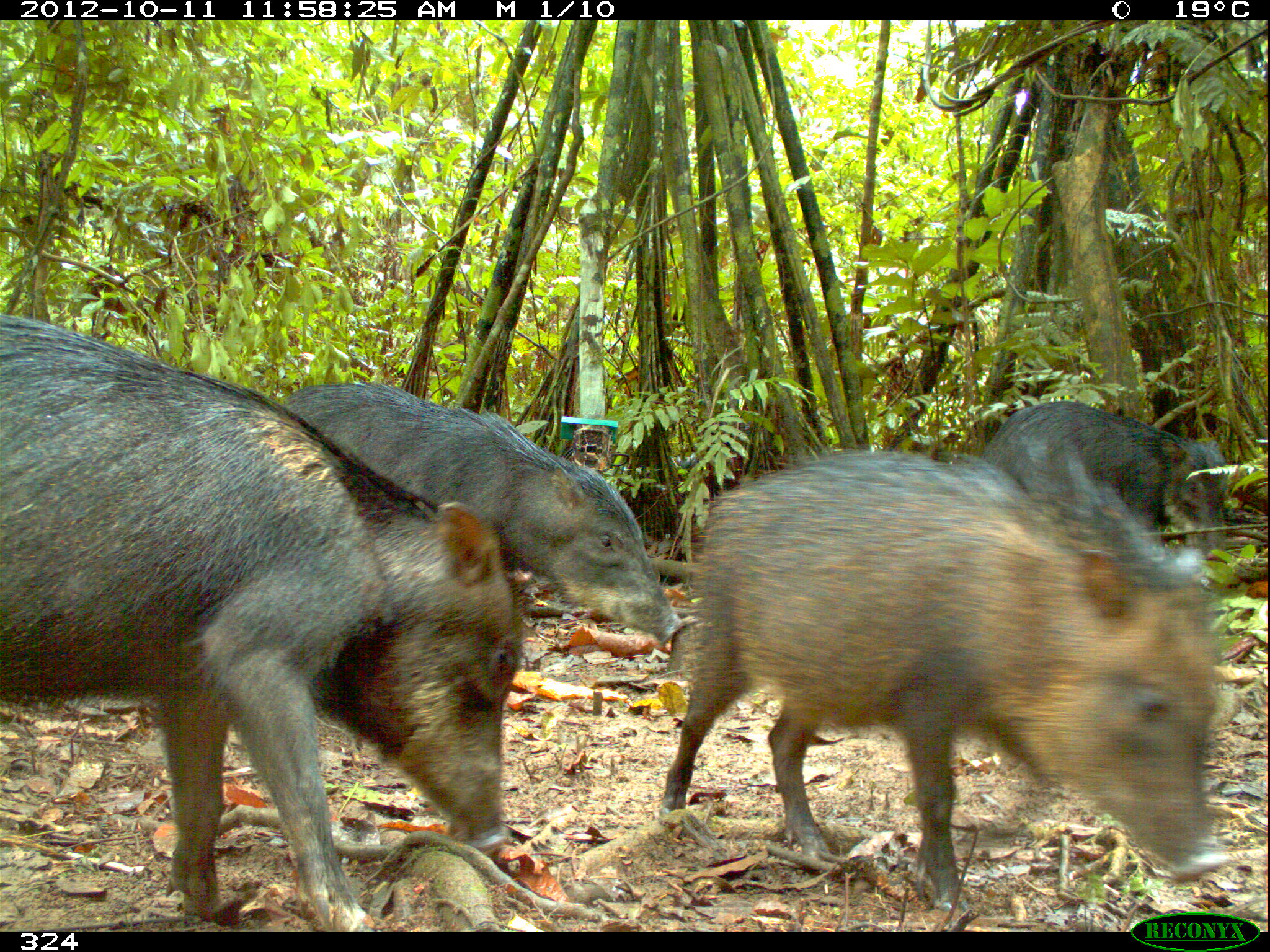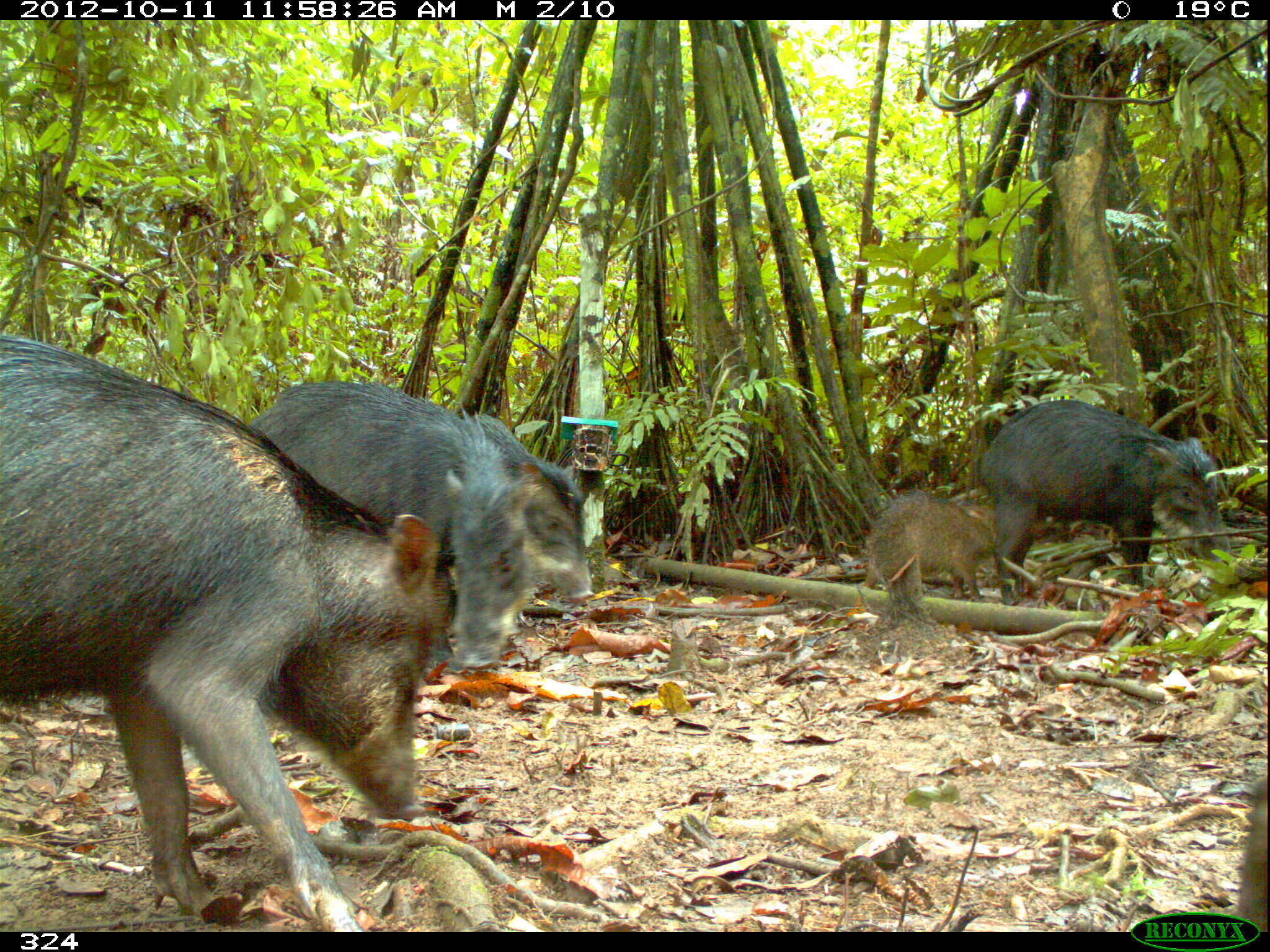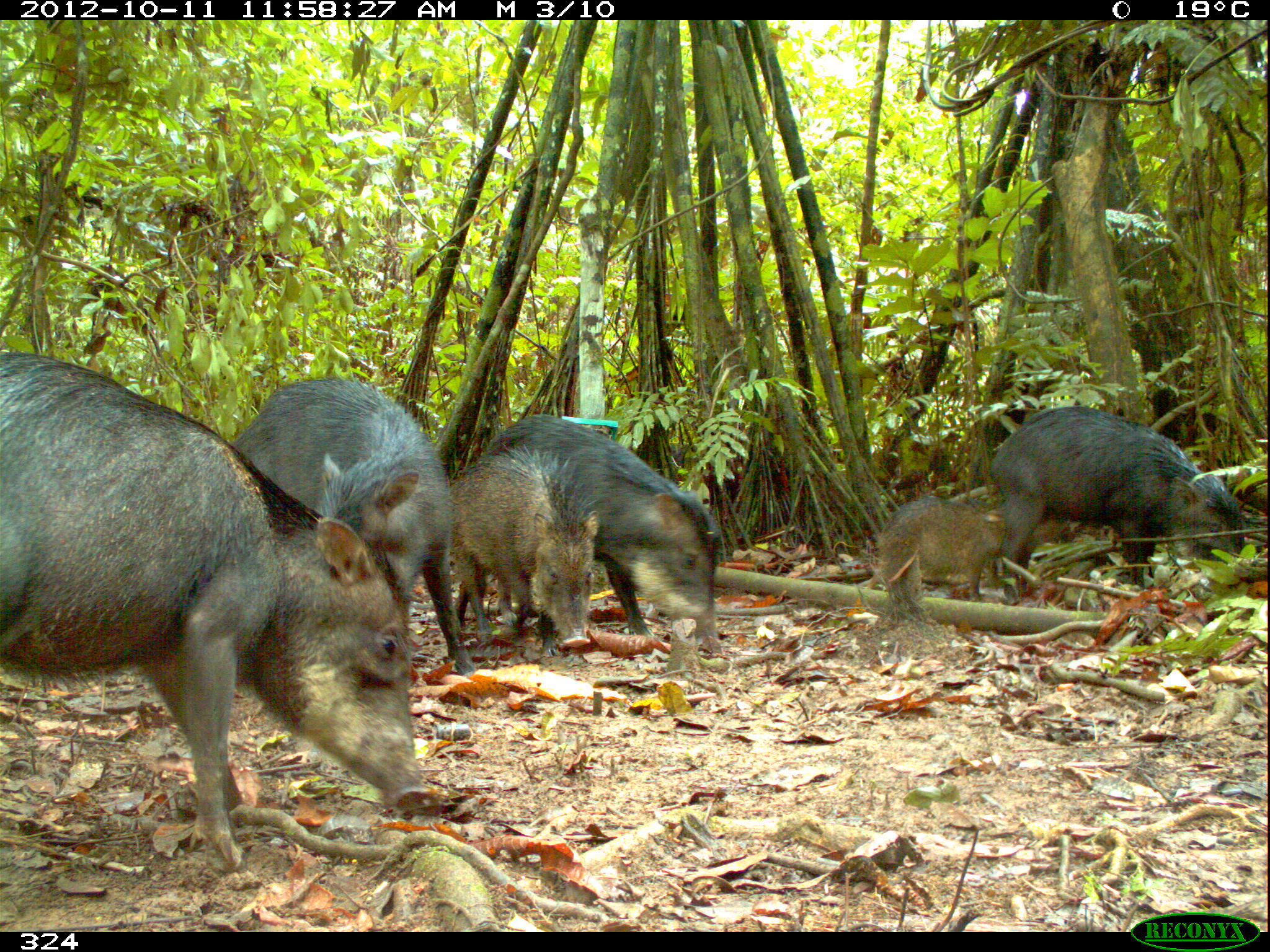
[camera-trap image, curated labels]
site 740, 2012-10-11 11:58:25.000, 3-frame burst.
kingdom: Animalia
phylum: Chordata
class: Mammalia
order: Artiodactyla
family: Tayassuidae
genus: Tayassu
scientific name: Tayassu pecari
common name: white-lipped peccary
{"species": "Tayassu pecari (white-lipped peccary)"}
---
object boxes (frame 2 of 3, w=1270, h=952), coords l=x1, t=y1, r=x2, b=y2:
tayassu pecari: l=0, t=330, r=459, b=932; l=248, t=376, r=537, b=670; l=978, t=398, r=1234, b=593; l=472, t=411, r=592, b=605; l=866, t=490, r=1000, b=611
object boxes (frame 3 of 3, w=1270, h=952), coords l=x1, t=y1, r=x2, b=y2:
tayassu pecari: l=0, t=349, r=433, b=851; l=229, t=375, r=473, b=674; l=481, t=413, r=720, b=643; l=986, t=404, r=1242, b=607; l=449, t=441, r=599, b=658; l=871, t=490, r=1007, b=627